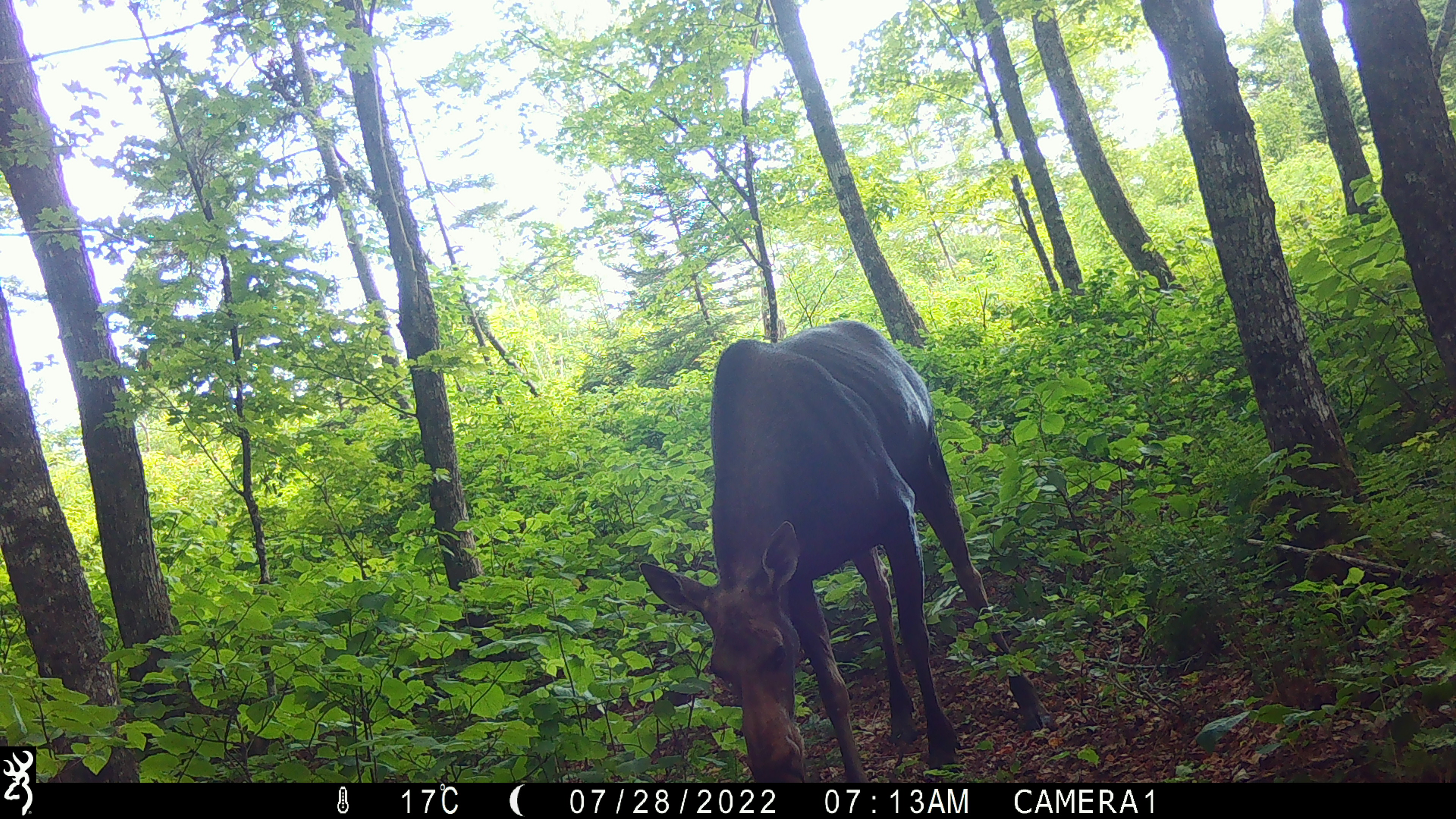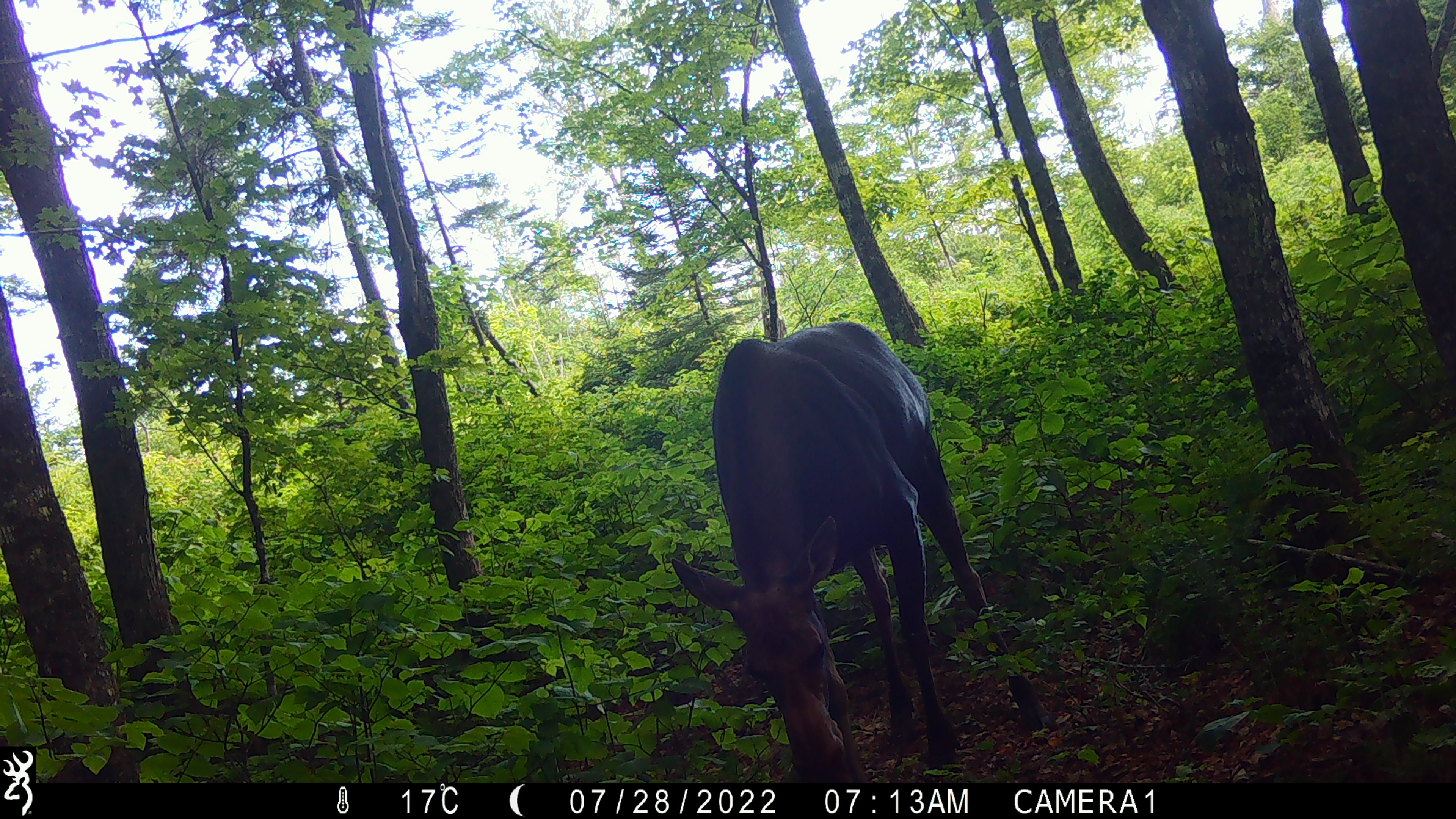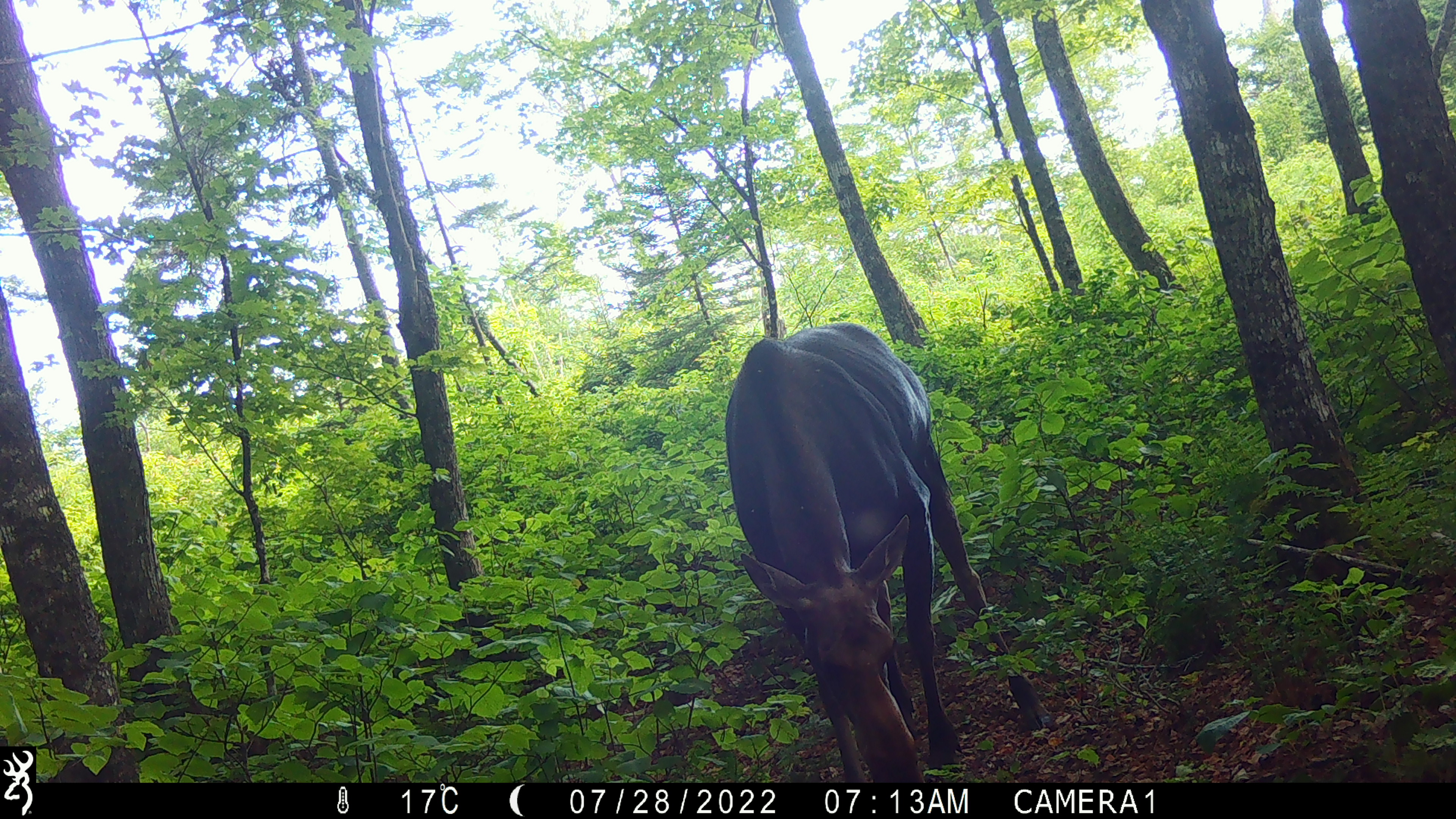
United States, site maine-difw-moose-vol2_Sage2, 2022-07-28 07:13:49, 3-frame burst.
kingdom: Animalia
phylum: Chordata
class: Mammalia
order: Artiodactyla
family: Cervidae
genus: Alces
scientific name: Alces alces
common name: moose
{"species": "moose (Alces alces)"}